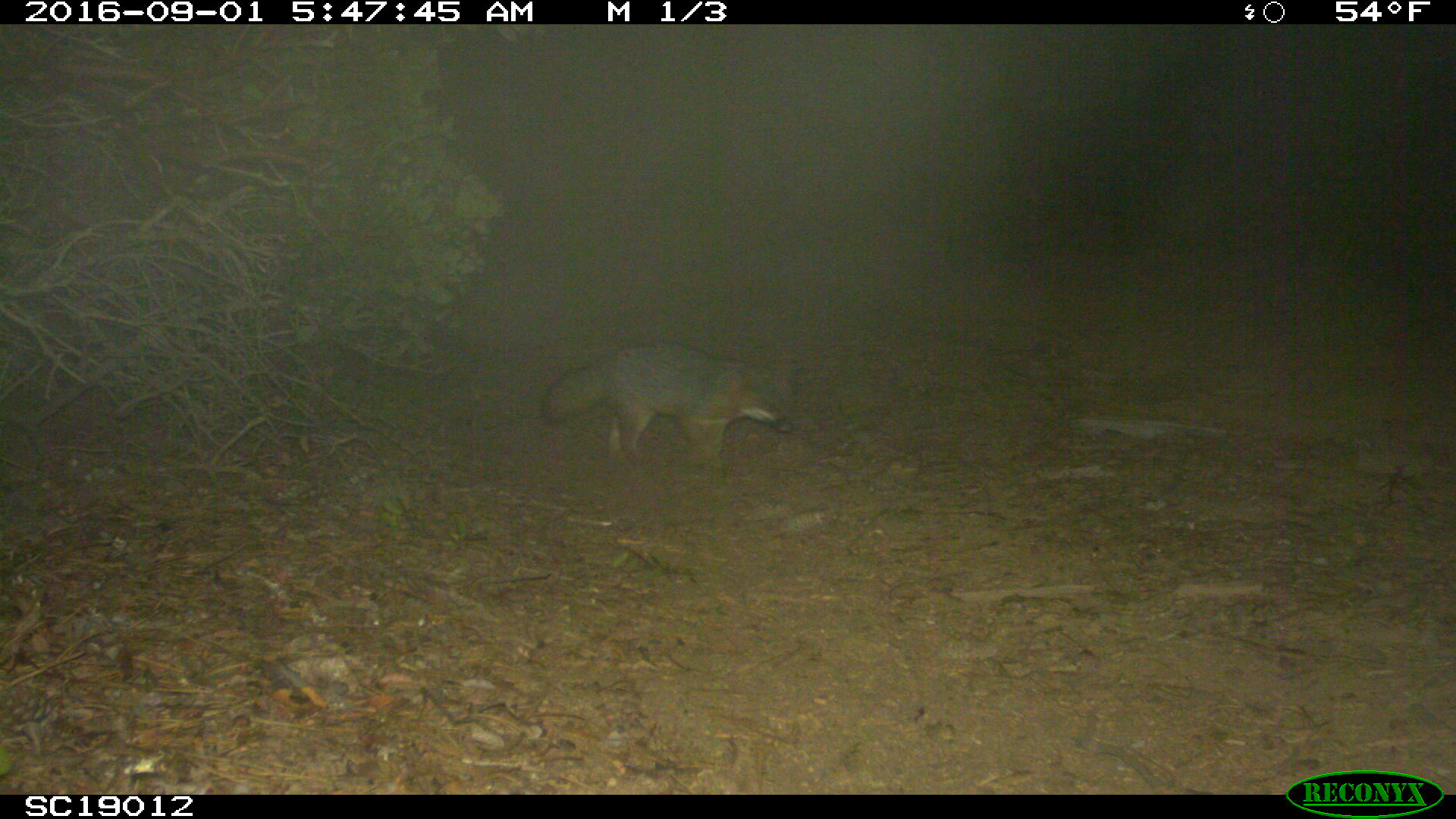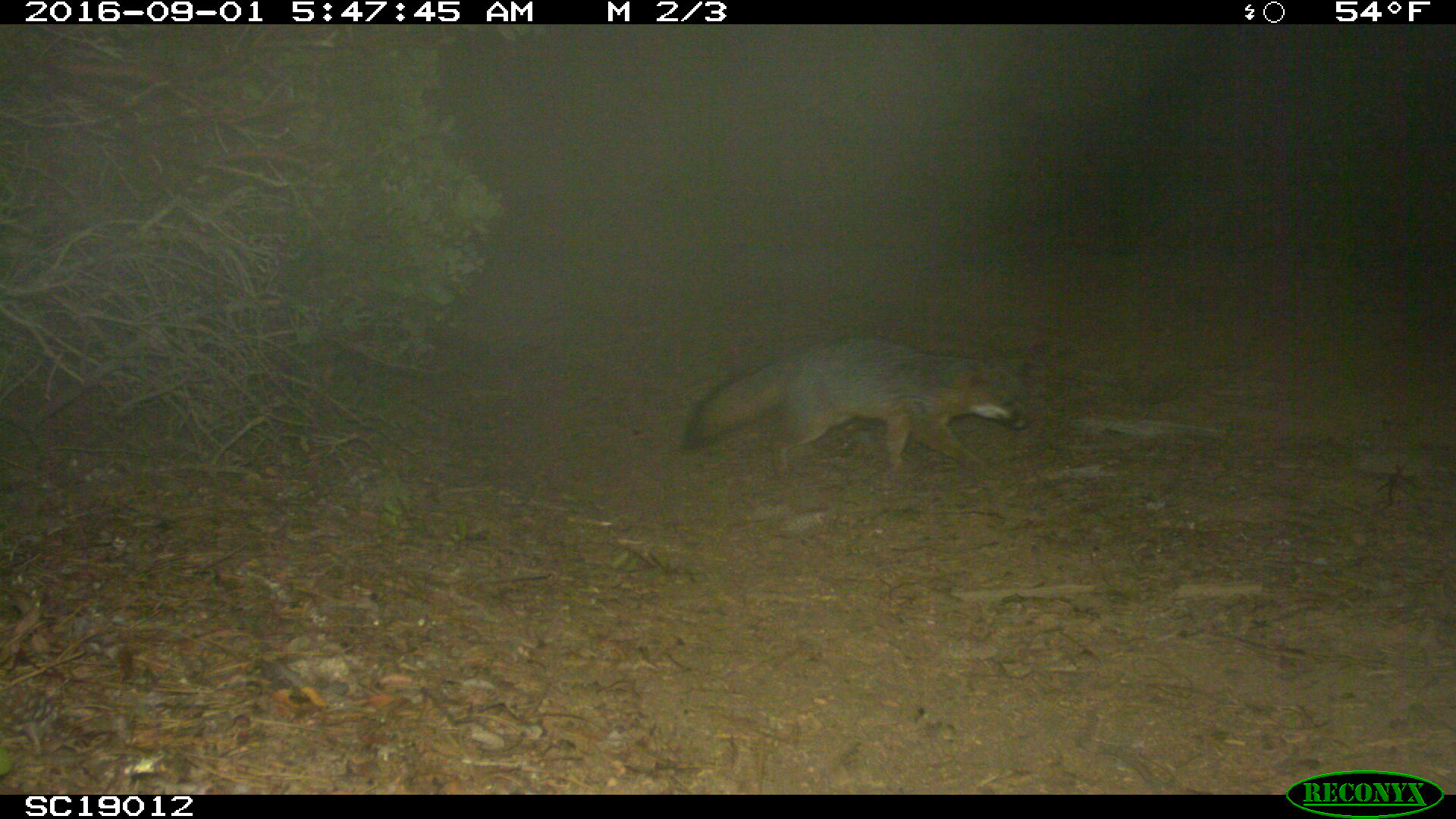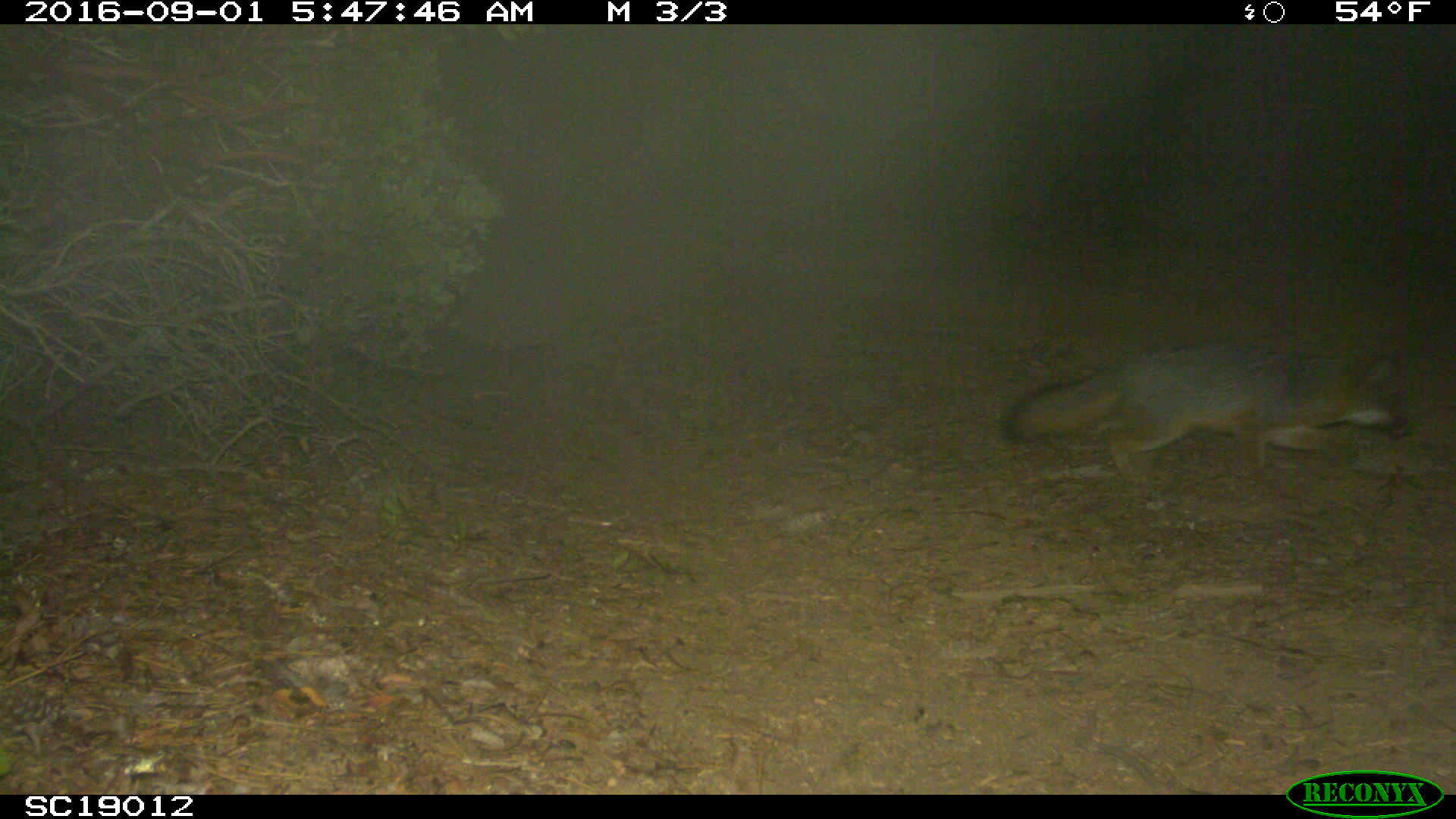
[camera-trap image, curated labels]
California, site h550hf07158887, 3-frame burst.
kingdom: Animalia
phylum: Chordata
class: Mammalia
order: Carnivora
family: Canidae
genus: Urocyon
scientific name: Urocyon littoralis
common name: island fox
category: fox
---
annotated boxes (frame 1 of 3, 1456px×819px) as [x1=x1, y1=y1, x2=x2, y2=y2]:
fox: [x1=538, y1=339, x2=791, y2=483]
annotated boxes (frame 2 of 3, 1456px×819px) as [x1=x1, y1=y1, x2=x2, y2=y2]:
fox: [x1=682, y1=337, x2=1028, y2=486]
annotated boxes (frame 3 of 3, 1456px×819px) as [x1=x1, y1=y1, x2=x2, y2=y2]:
fox: [x1=1001, y1=331, x2=1410, y2=499]